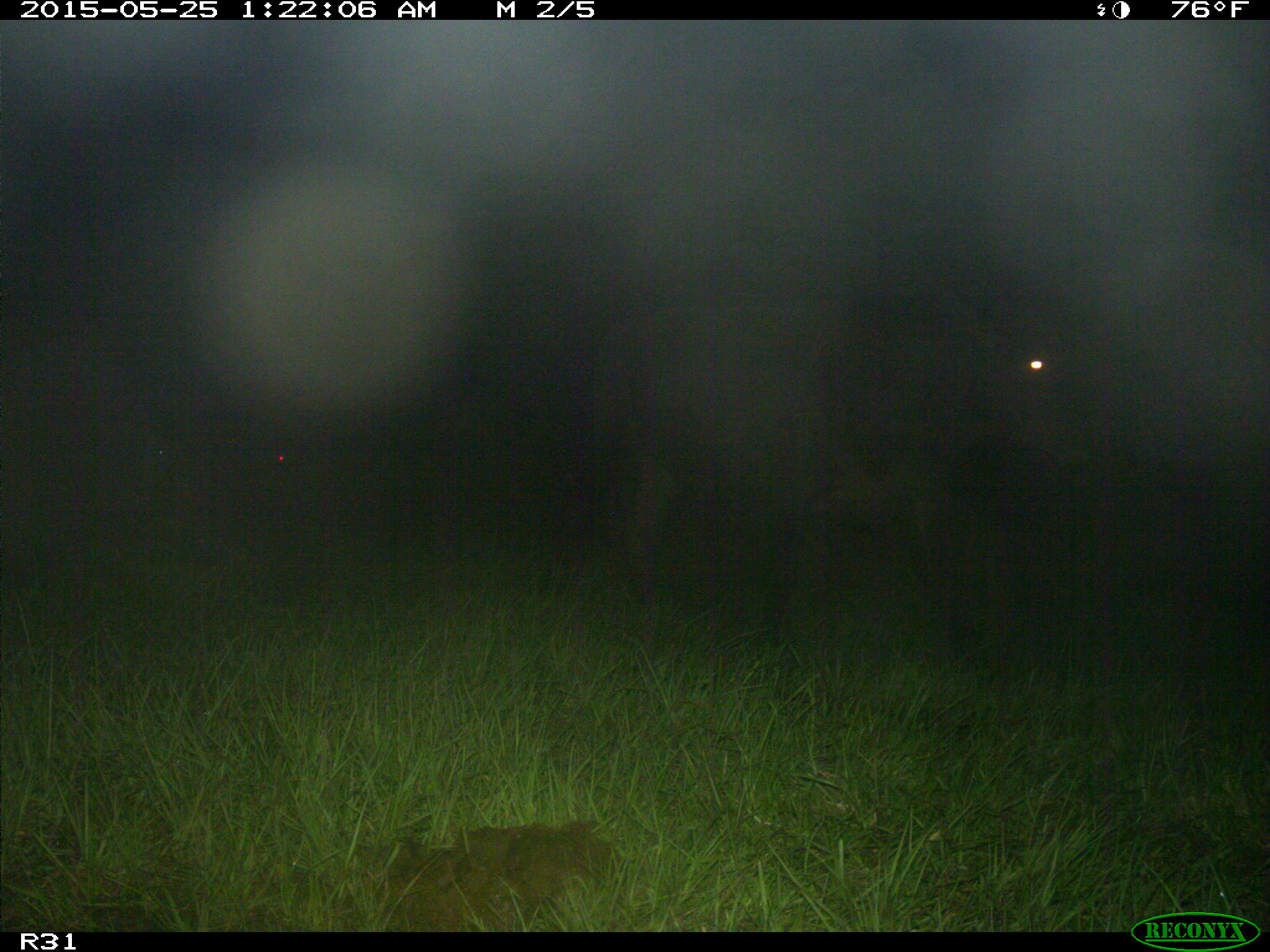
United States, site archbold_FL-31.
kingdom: Animalia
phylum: Chordata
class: Mammalia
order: Artiodactyla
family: Bovidae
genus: Bos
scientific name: Bos taurus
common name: domestic cow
Bos taurus (domestic cow).